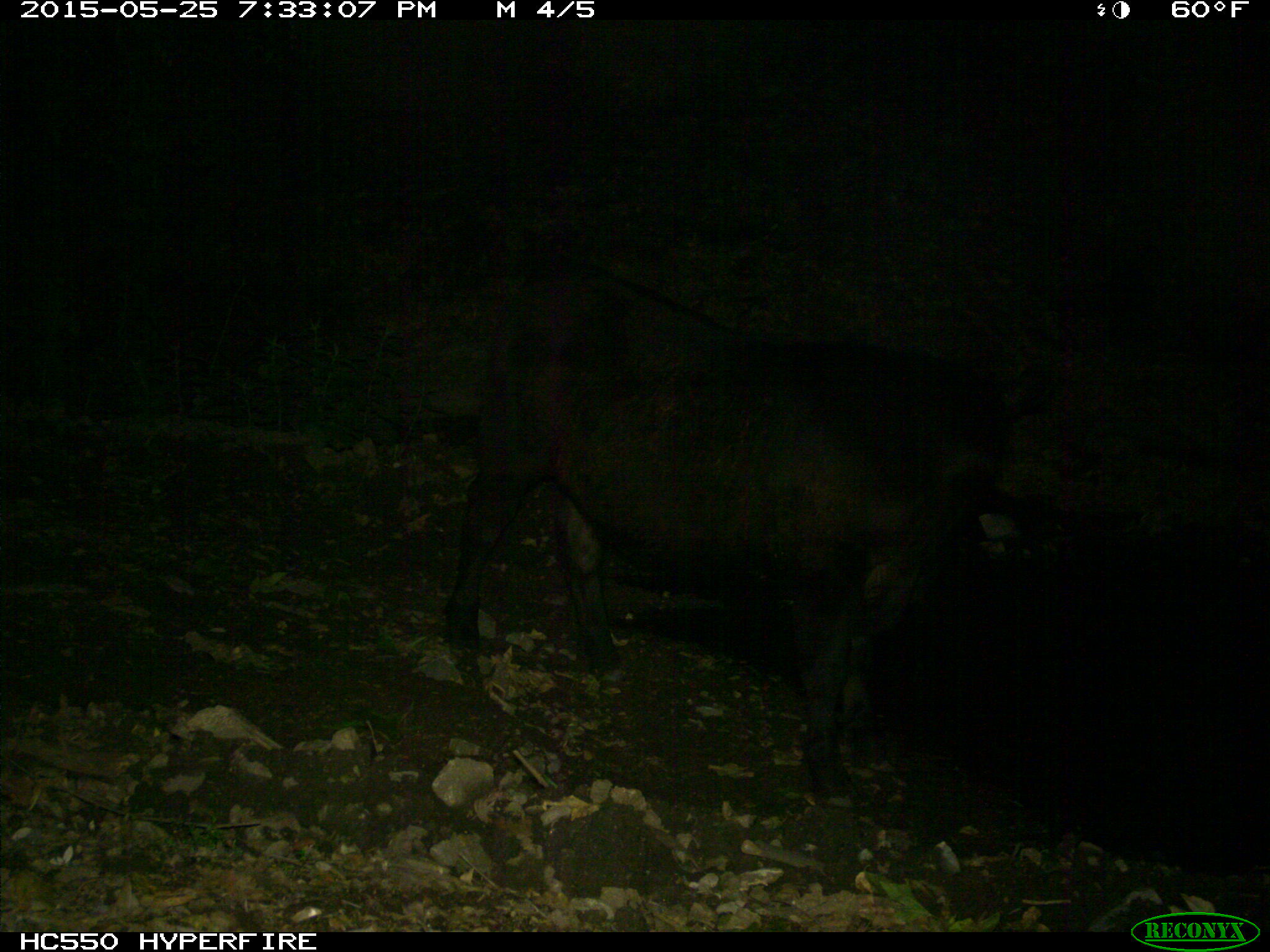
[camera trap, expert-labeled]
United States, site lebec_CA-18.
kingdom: Animalia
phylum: Chordata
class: Mammalia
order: Artiodactyla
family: Bovidae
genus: Bos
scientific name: Bos taurus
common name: domestic cow